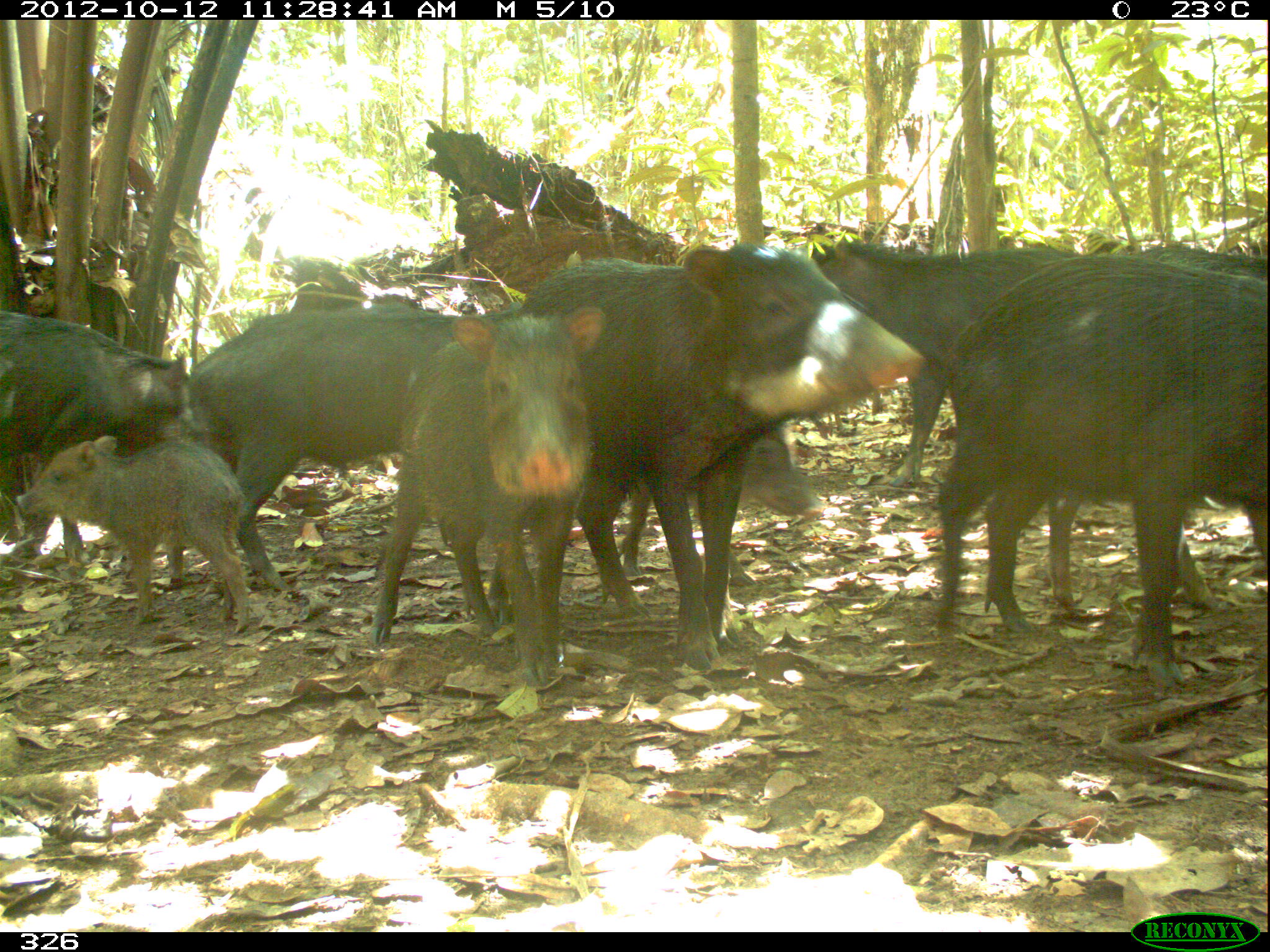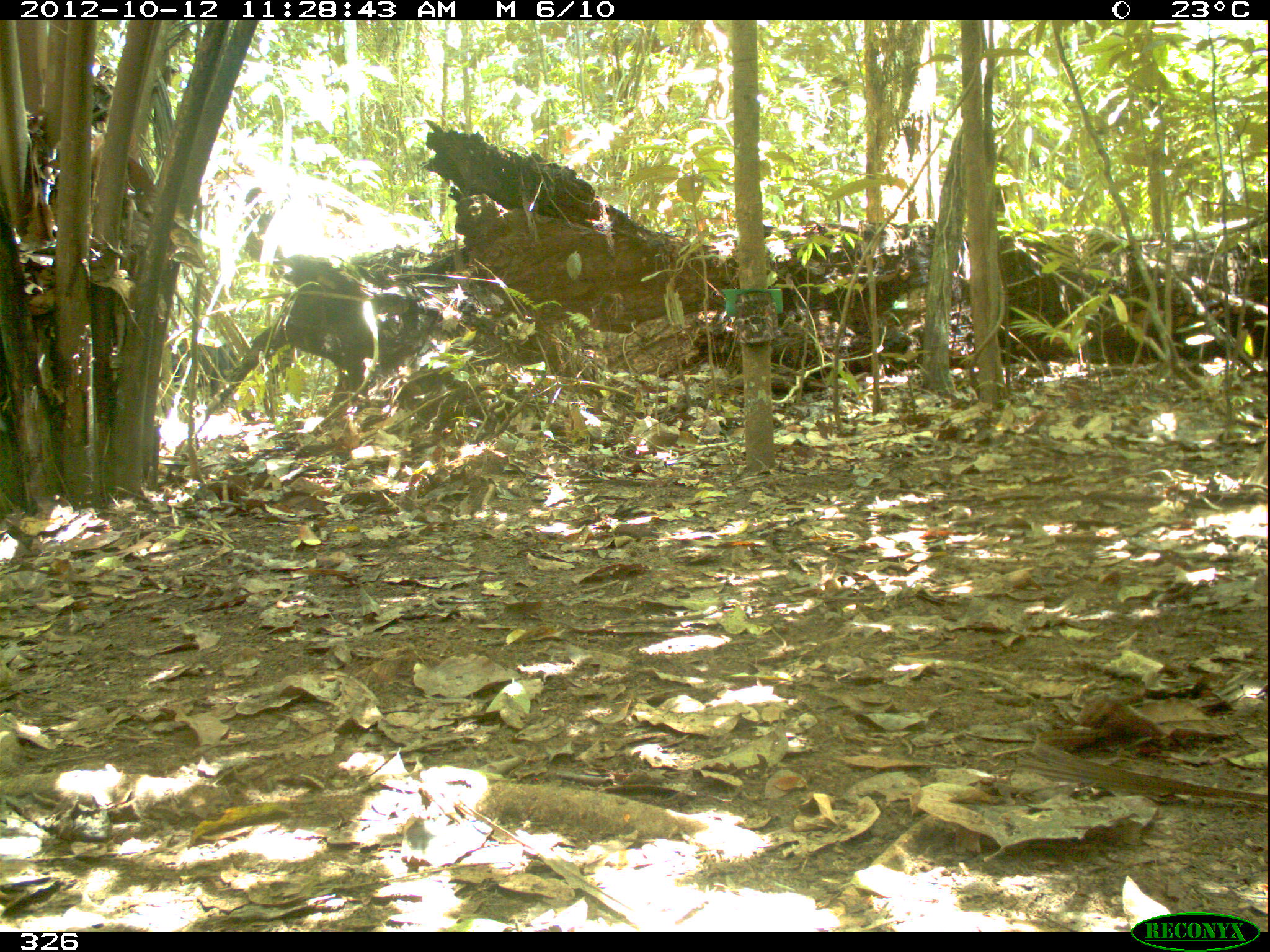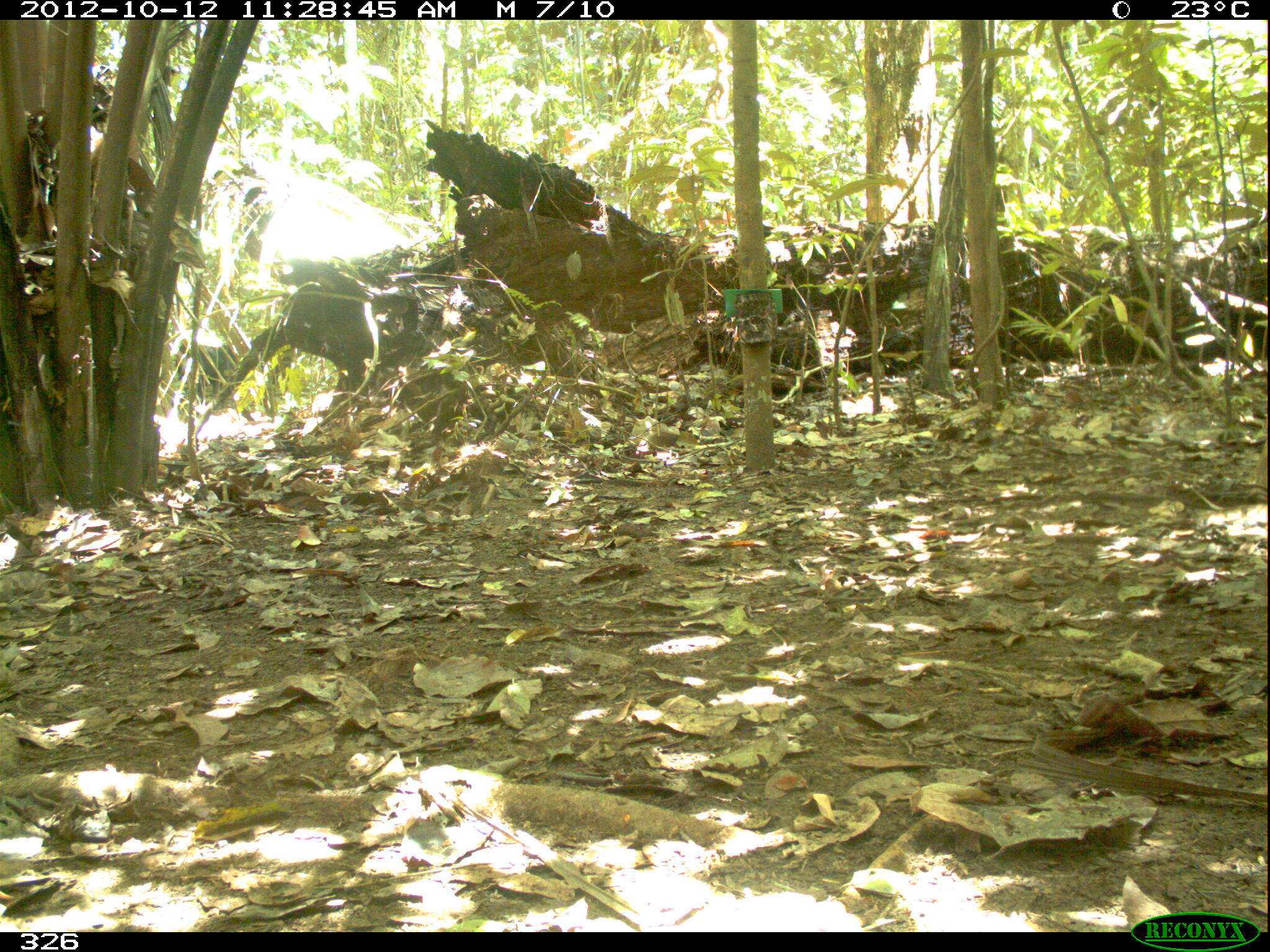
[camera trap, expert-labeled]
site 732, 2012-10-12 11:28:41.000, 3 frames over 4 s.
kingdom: Animalia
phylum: Chordata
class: Mammalia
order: Artiodactyla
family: Tayassuidae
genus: Tayassu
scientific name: Tayassu pecari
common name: white-lipped peccary